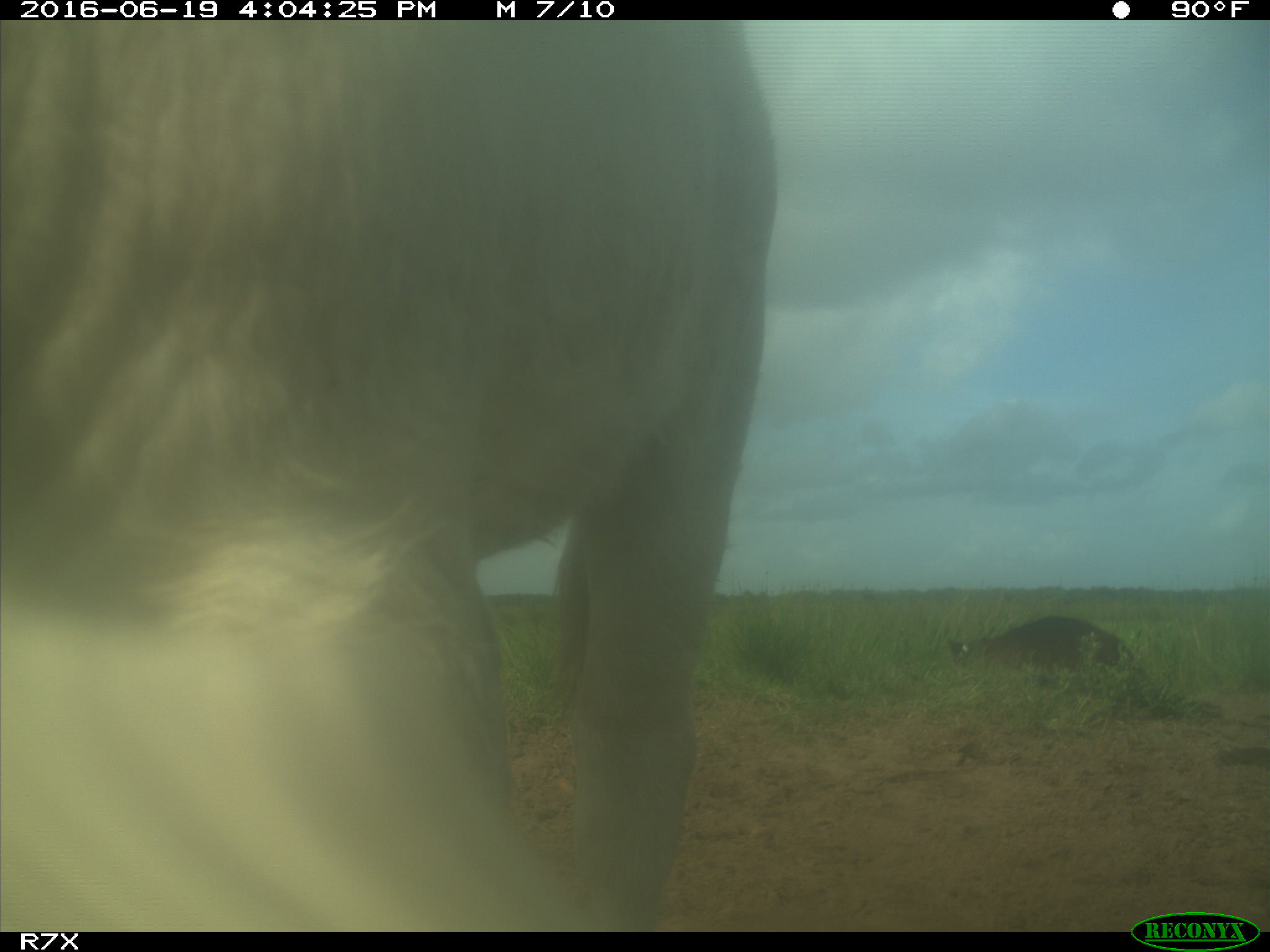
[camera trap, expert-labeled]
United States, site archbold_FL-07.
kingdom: Animalia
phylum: Chordata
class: Mammalia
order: Artiodactyla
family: Bovidae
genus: Bos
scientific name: Bos taurus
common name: domestic cow